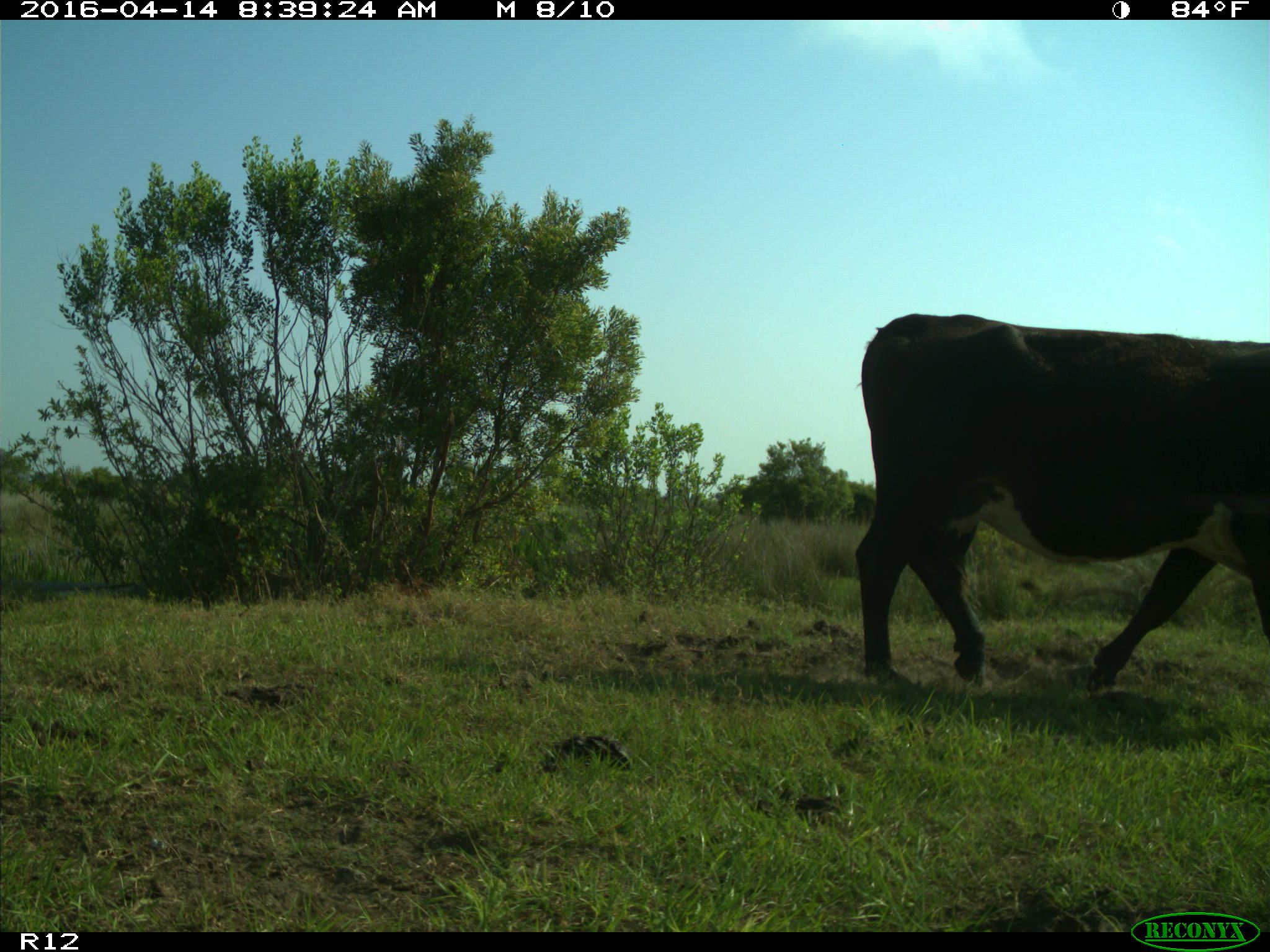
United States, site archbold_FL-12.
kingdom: Animalia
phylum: Chordata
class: Mammalia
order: Artiodactyla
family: Bovidae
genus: Bos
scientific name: Bos taurus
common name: domestic cow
Bos taurus (domestic cow).